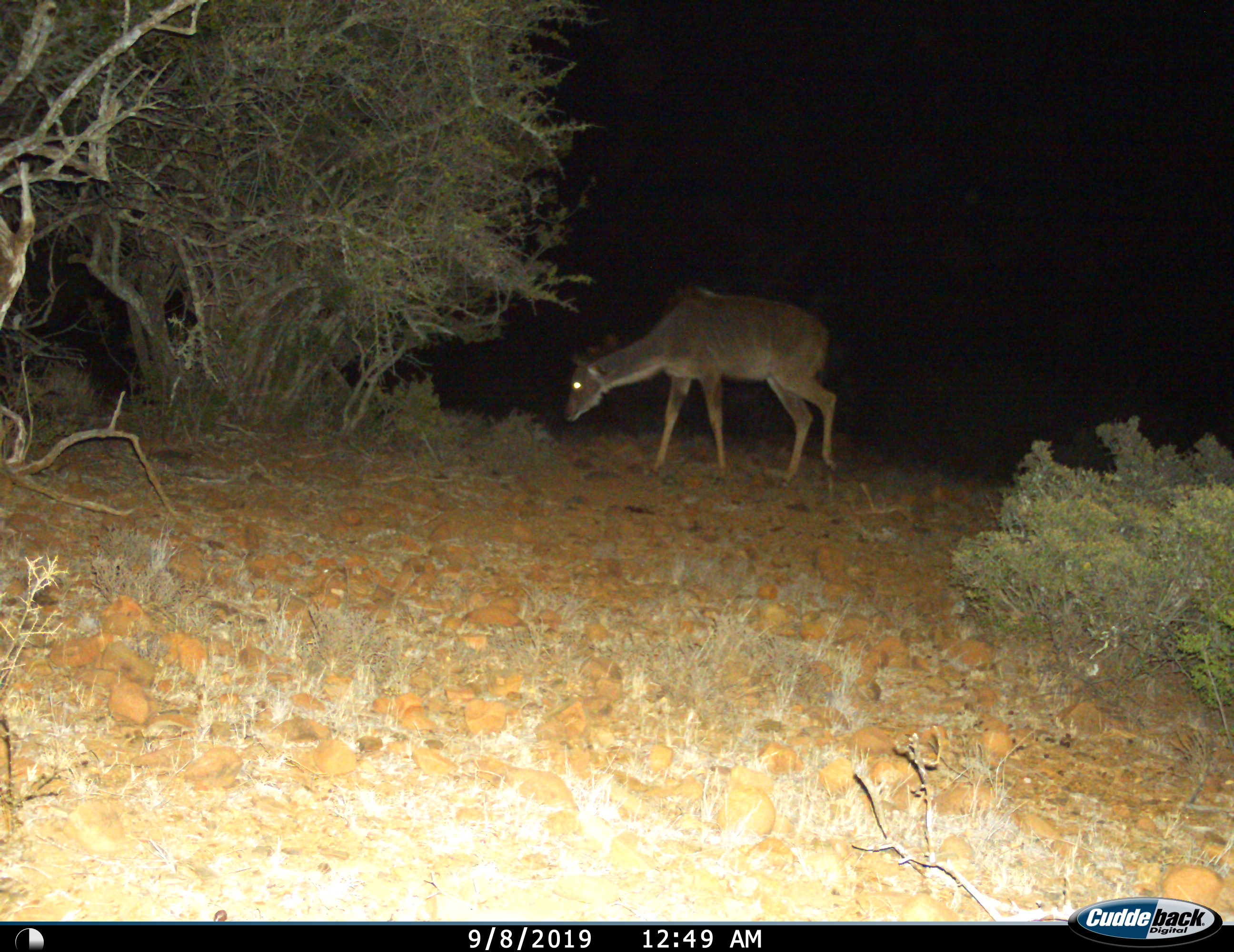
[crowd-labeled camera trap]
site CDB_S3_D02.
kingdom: Animalia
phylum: Chordata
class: Mammalia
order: Artiodactyla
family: Bovidae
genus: Tragelaphus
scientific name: Tragelaphus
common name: kudu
Kudu (Tragelaphus), count 1. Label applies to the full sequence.